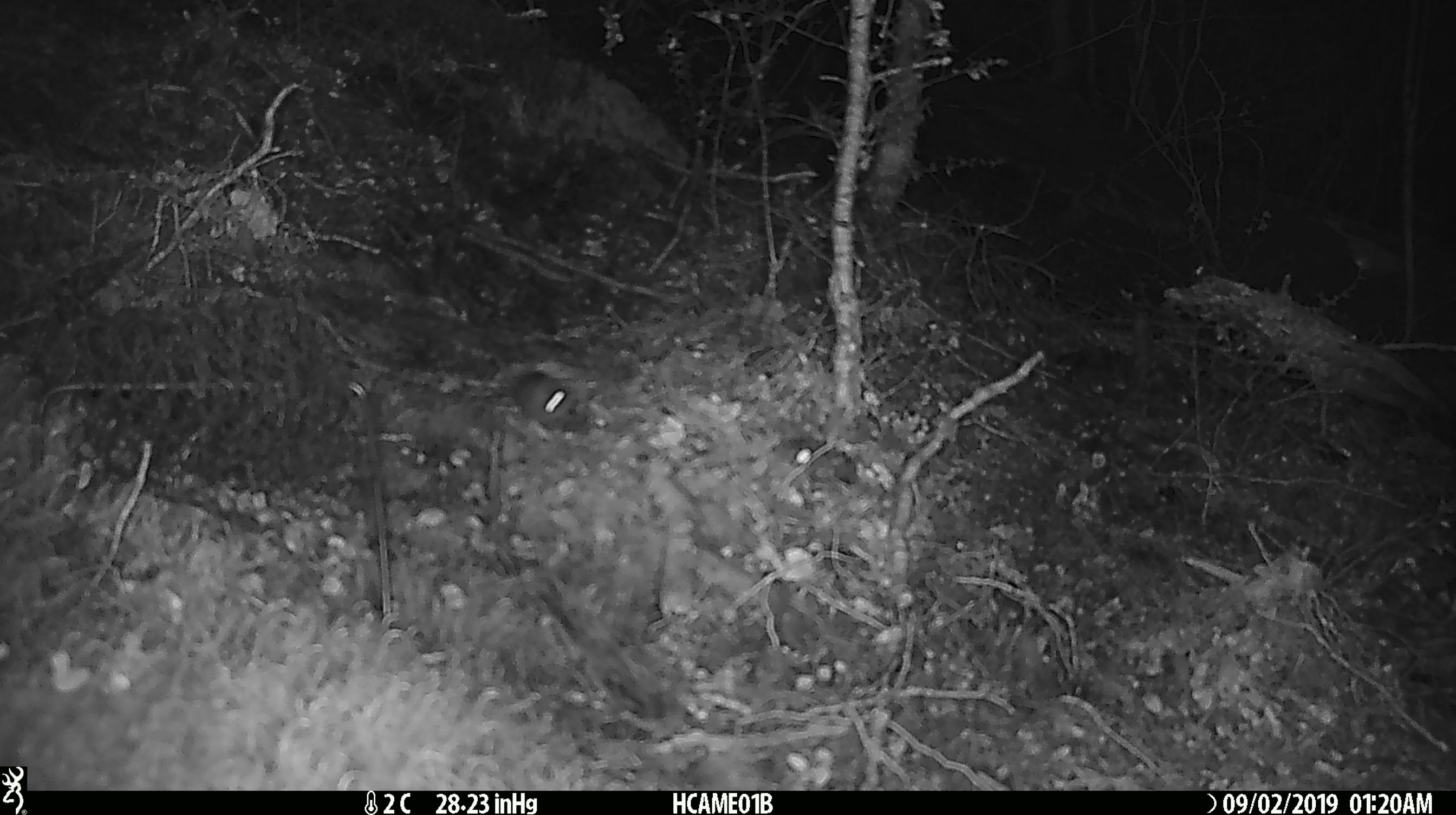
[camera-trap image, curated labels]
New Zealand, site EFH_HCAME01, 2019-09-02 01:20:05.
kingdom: Animalia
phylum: Chordata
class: Mammalia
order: Rodentia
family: Muridae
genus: Mus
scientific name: Mus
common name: mouse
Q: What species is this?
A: Mouse (Mus).